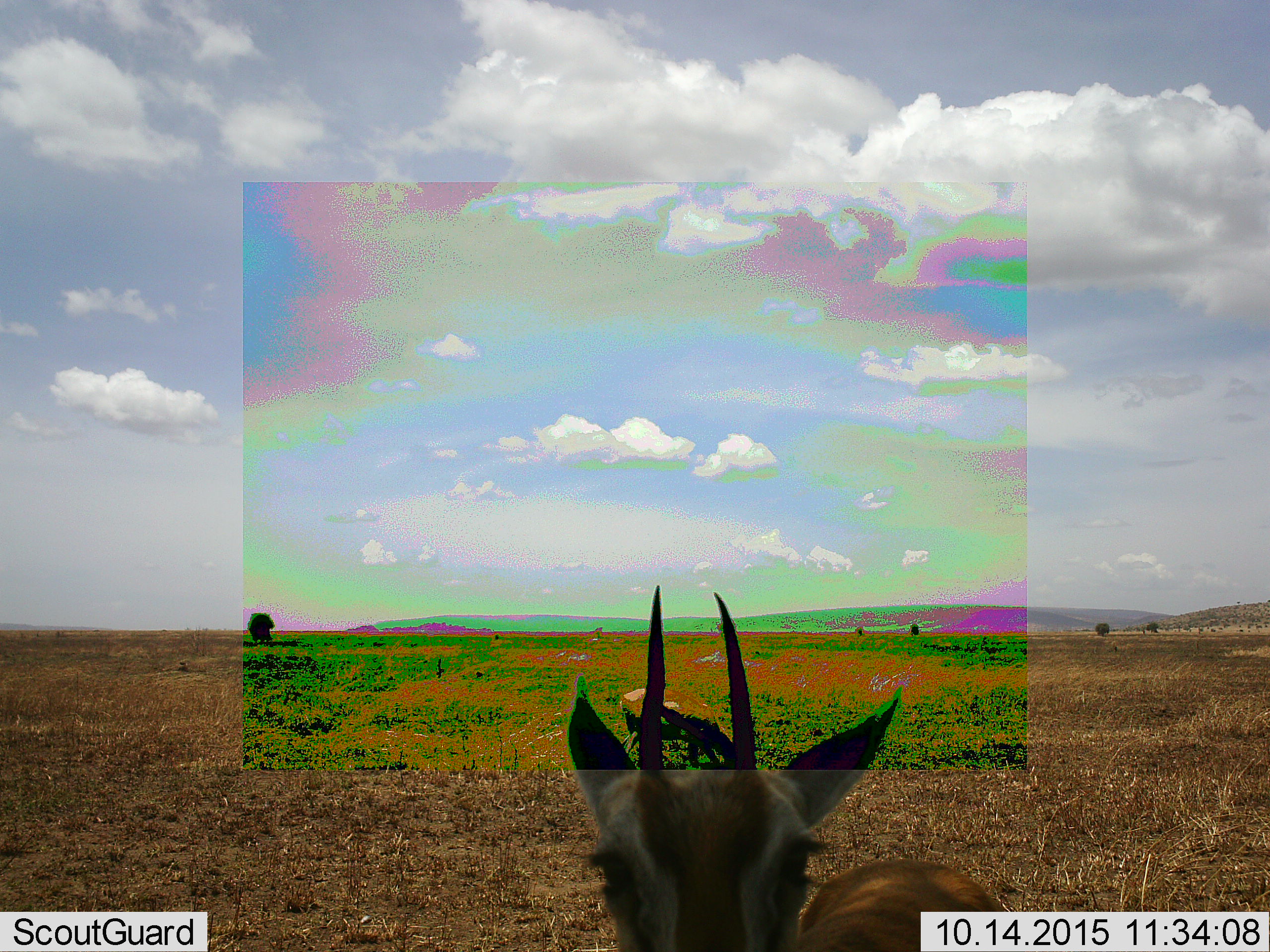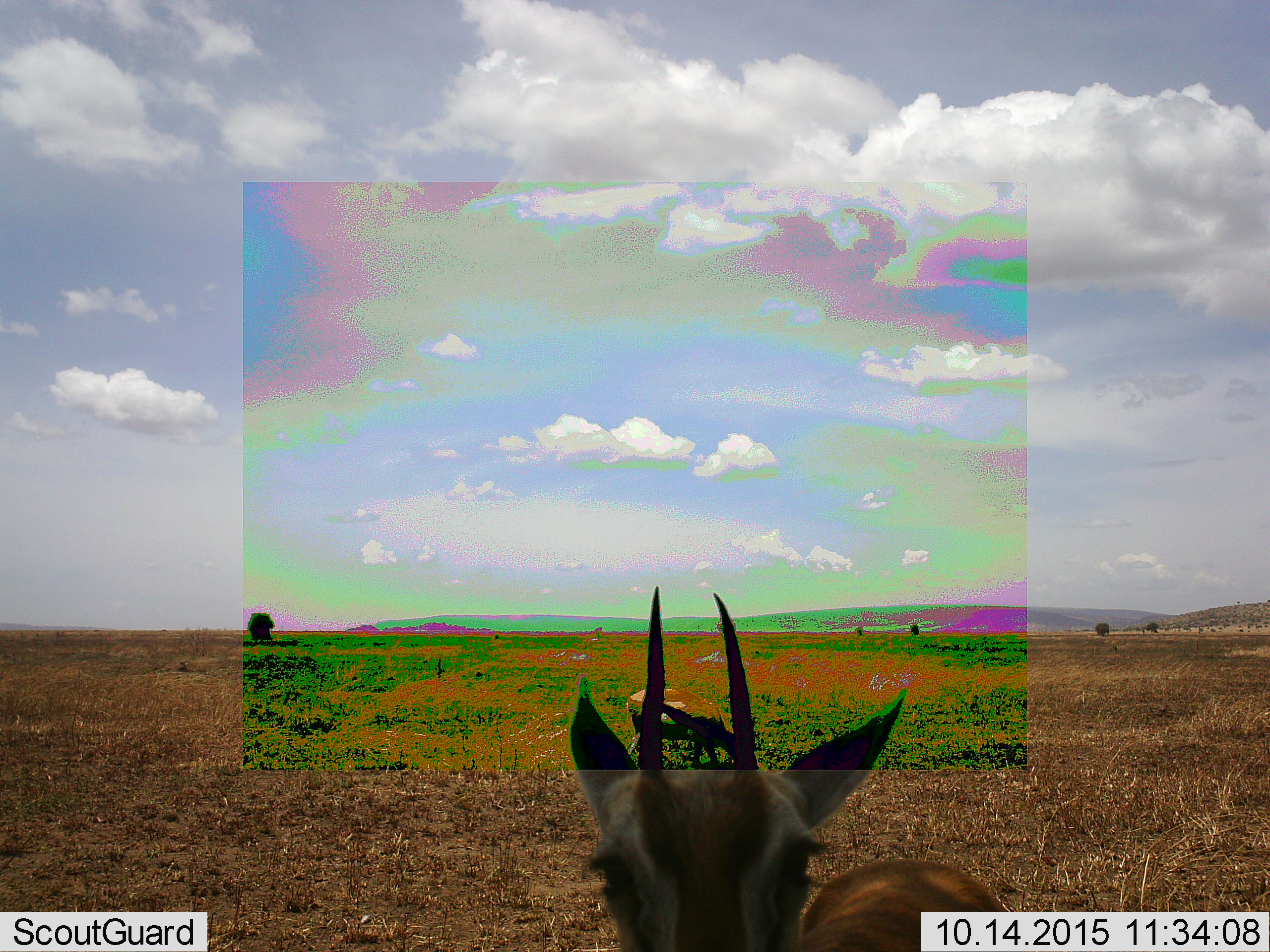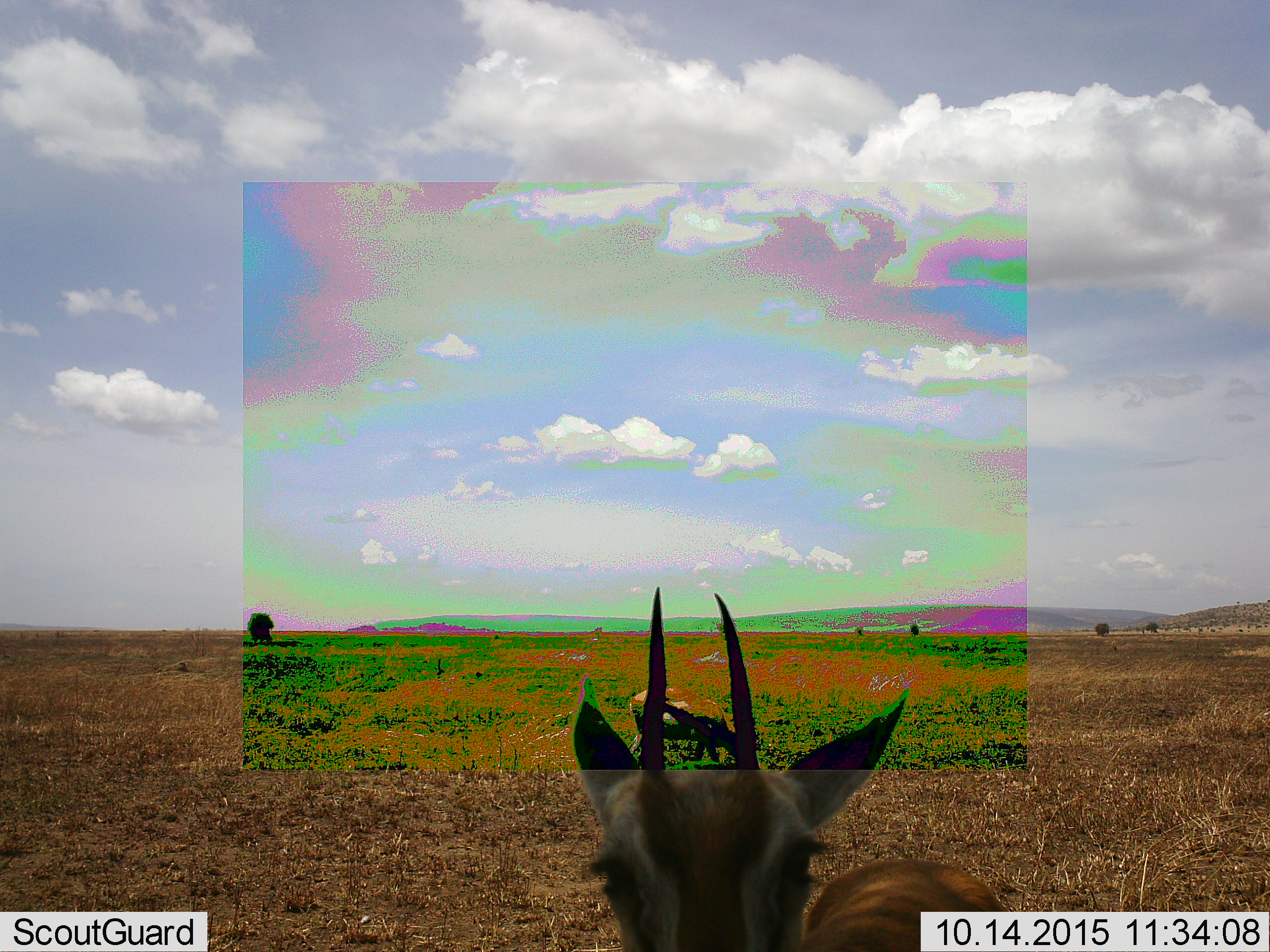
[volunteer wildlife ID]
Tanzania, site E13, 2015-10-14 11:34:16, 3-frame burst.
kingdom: Animalia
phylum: Chordata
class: Mammalia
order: Artiodactyla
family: Bovidae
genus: Eudorcas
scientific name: Eudorcas thomsonii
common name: thomson's gazelle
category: gazellethomsons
Gazellethomsons (thomson's gazelle) (Eudorcas thomsonii), count 2. Behavior (volunteer vote fractions): standing 90%, resting 0%, moving 10%, interacting 10%. Young present (vote fraction): 0%. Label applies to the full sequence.